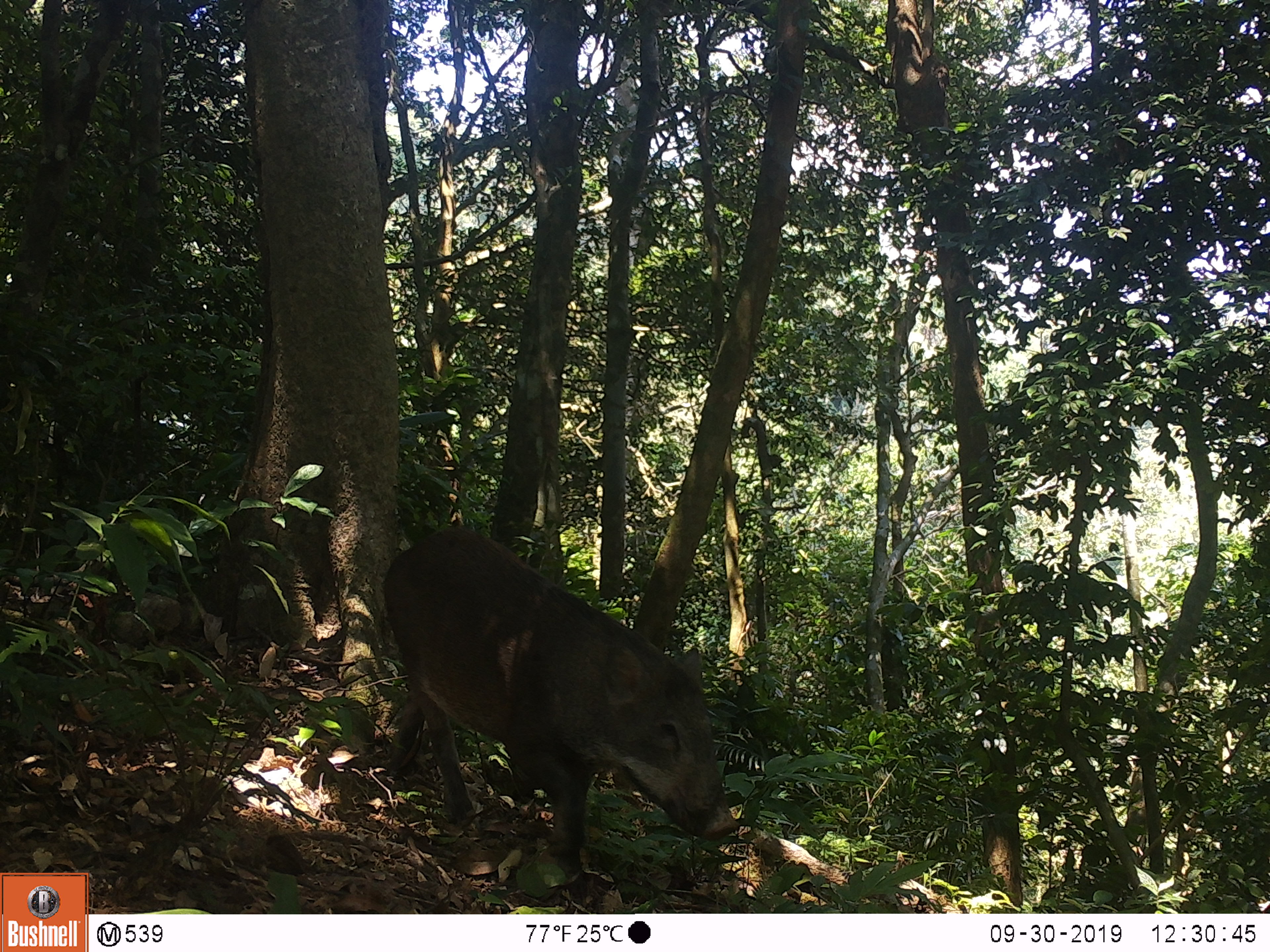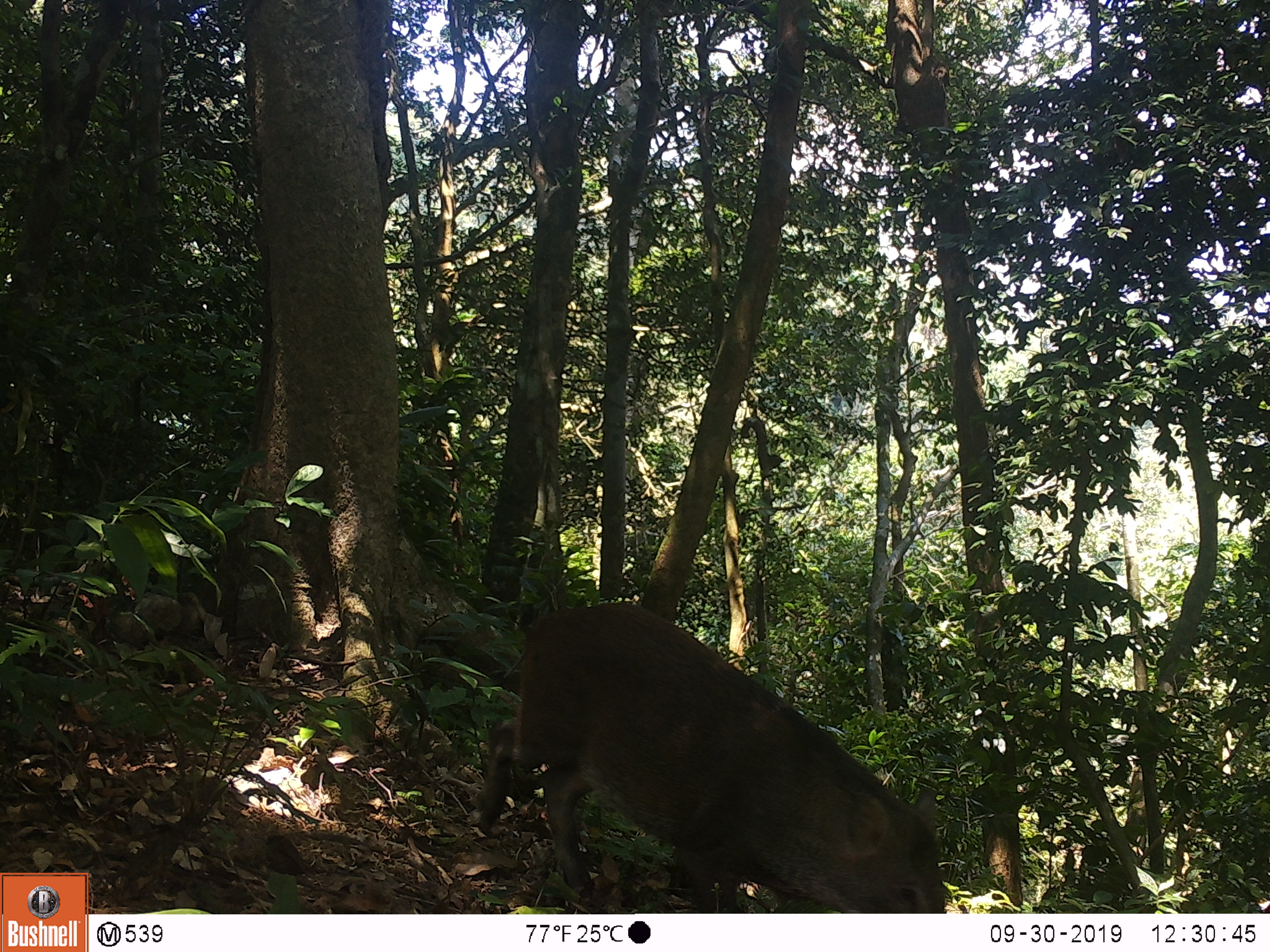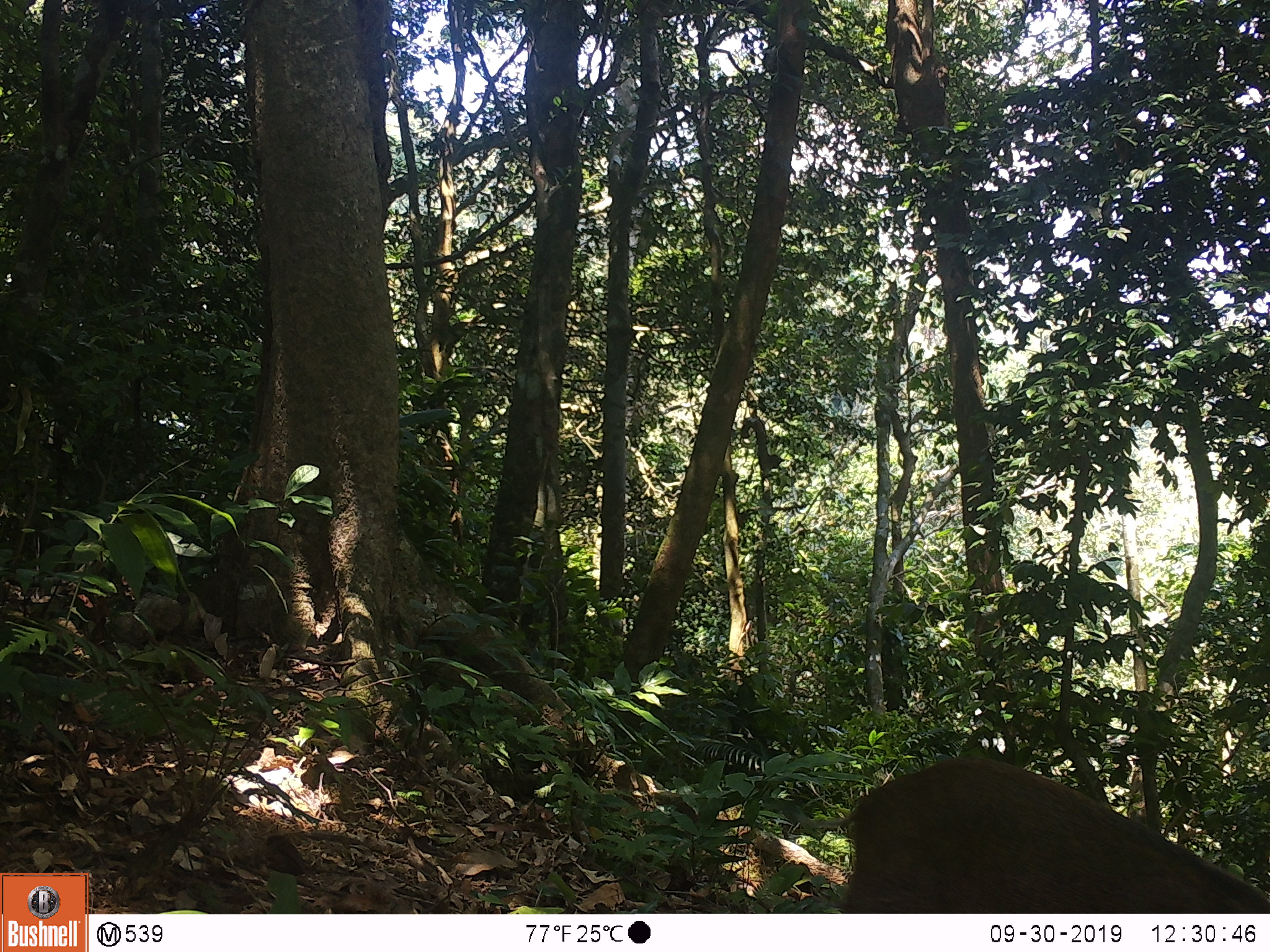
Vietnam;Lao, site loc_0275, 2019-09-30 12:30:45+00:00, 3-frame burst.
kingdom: Animalia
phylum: Chordata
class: Mammalia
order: Artiodactyla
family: Suidae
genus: Sus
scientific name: Sus scrofa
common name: eurasian wild pig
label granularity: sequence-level